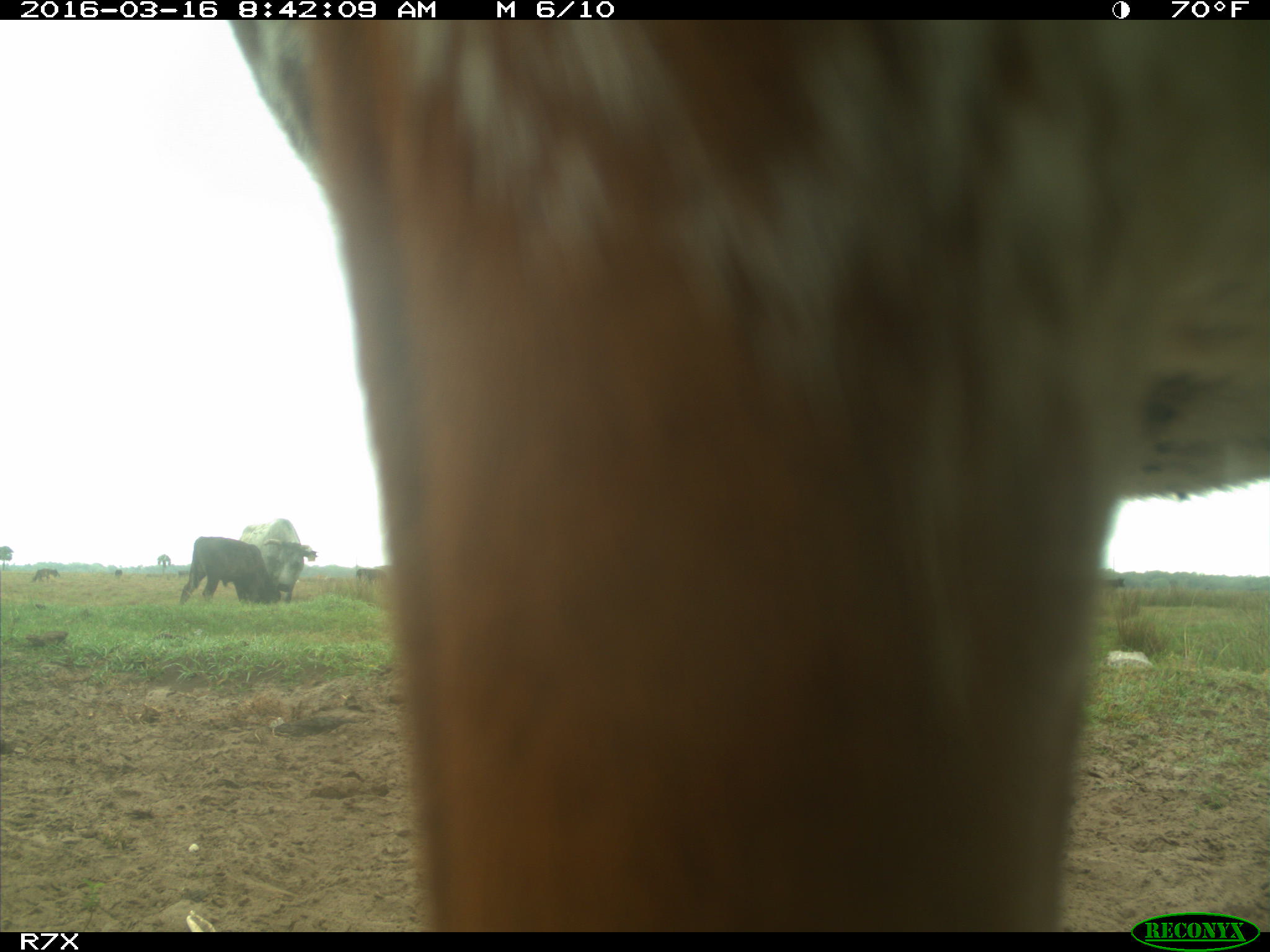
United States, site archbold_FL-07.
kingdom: Animalia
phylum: Chordata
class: Mammalia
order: Artiodactyla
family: Bovidae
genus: Bos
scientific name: Bos taurus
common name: domestic cow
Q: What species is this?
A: Bos taurus (domestic cow).